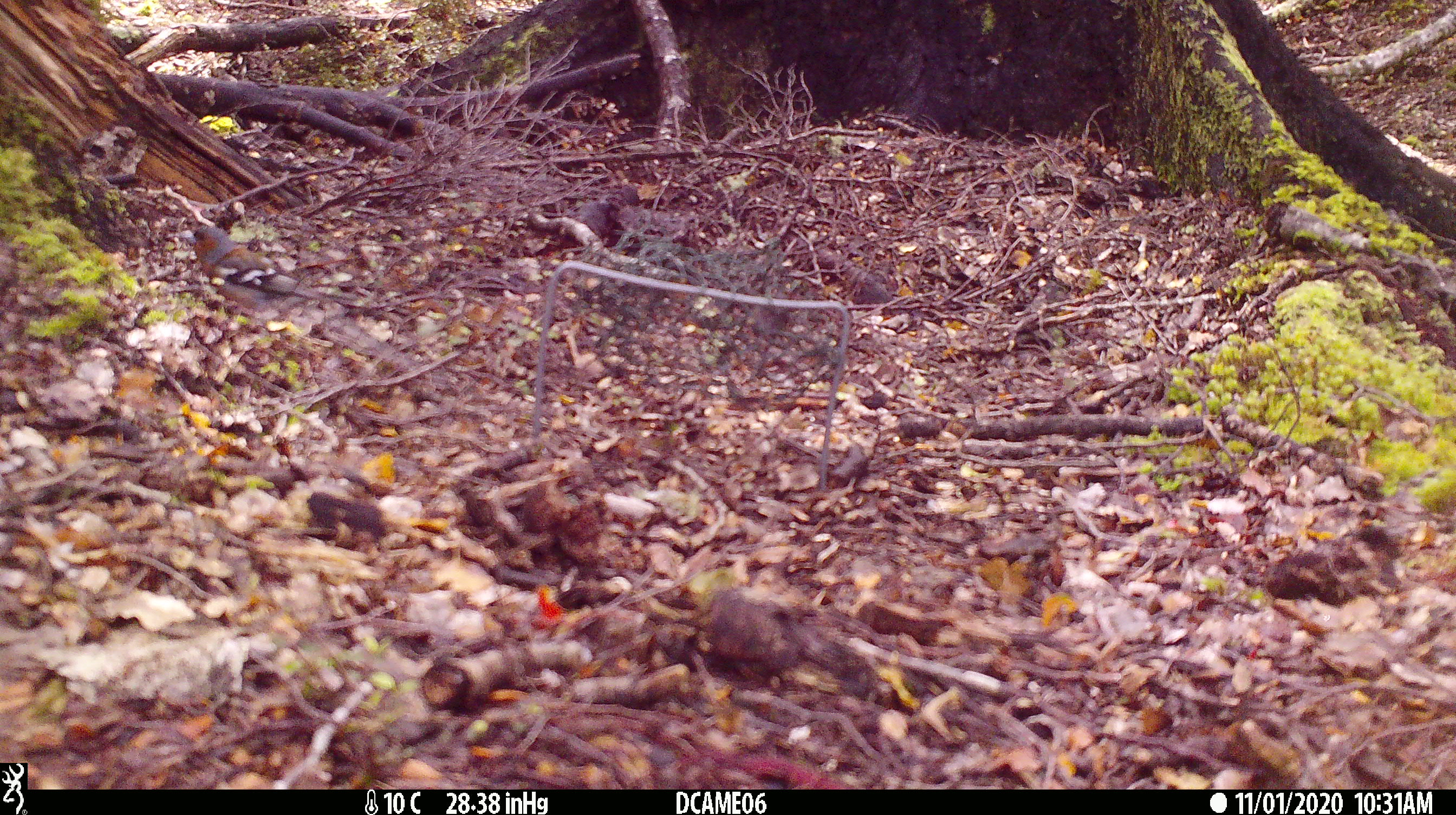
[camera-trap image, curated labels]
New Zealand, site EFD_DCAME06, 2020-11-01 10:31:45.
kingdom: Animalia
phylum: Chordata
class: Aves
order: Passeriformes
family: Fringillidae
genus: Fringilla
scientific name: Fringilla coelebs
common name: common chaffinch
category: chaffinch